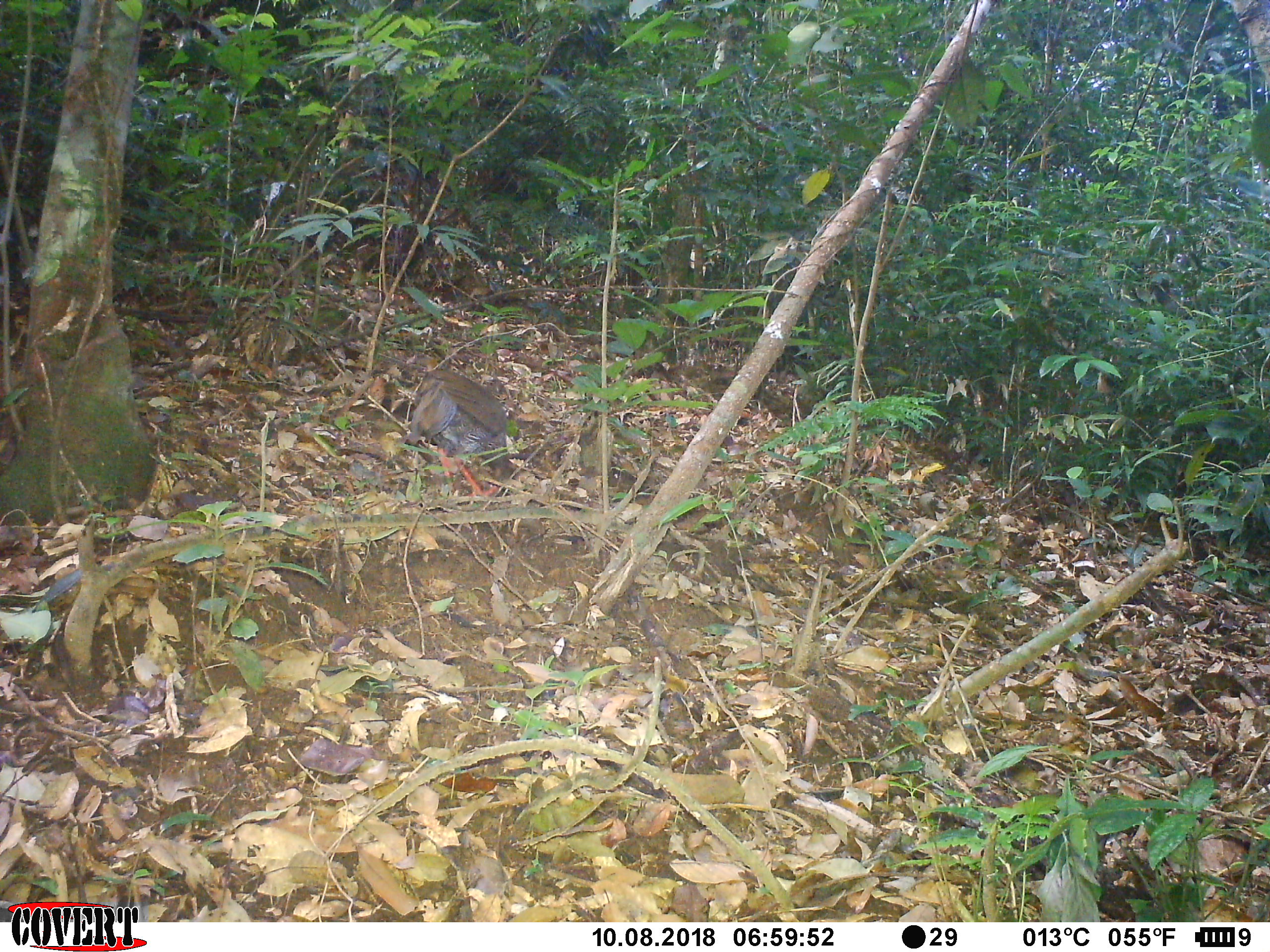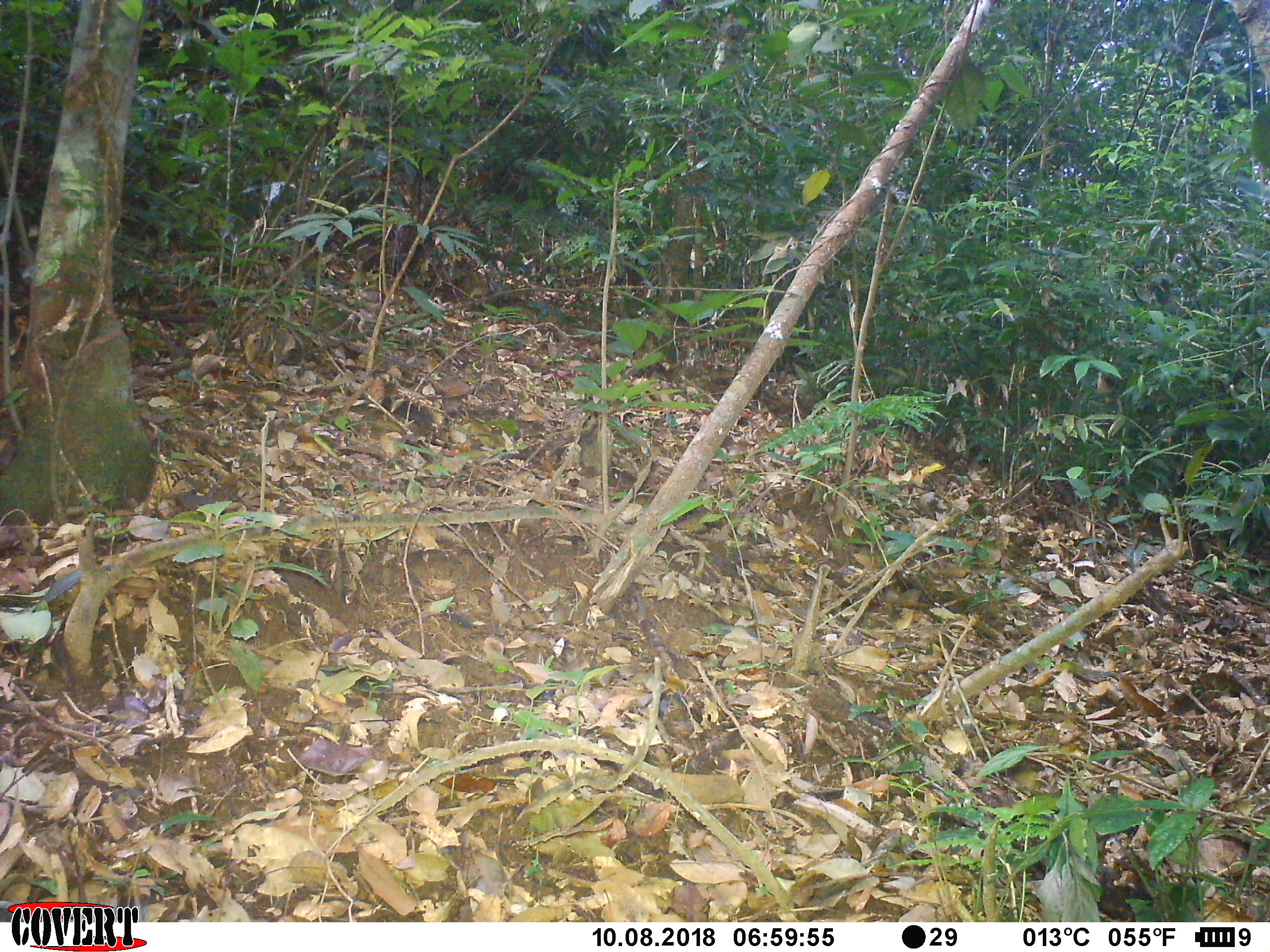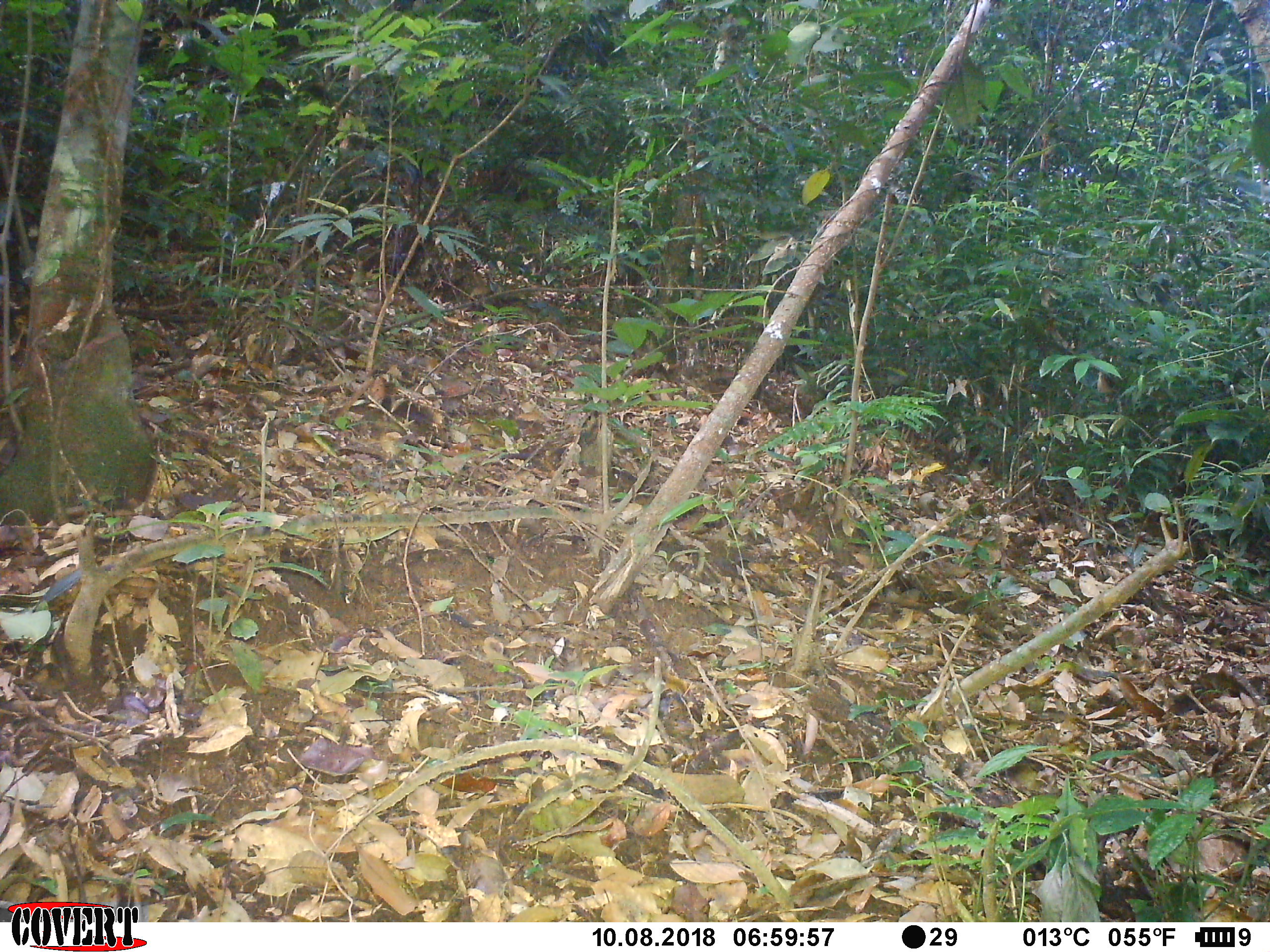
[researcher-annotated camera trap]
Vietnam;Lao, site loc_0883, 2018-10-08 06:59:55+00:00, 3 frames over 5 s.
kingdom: Animalia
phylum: Chordata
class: Aves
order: Galliformes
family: Phasianidae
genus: Lophura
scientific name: Lophura nycthemera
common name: silver pheasant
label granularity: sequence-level